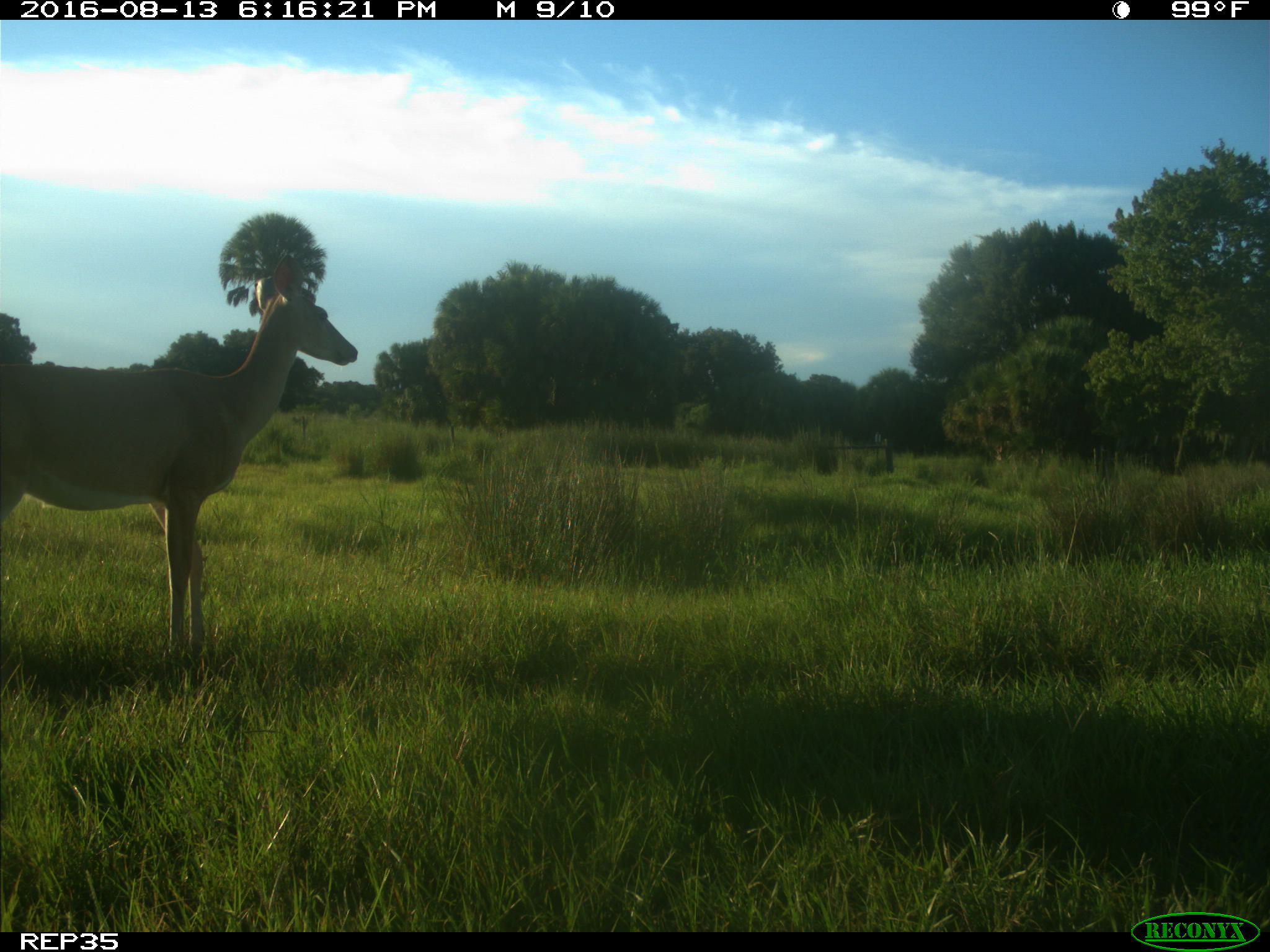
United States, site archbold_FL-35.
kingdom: Animalia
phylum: Chordata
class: Mammalia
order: Artiodactyla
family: Cervidae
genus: Odocoileus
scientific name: Odocoileus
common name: deer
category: unidentified deer